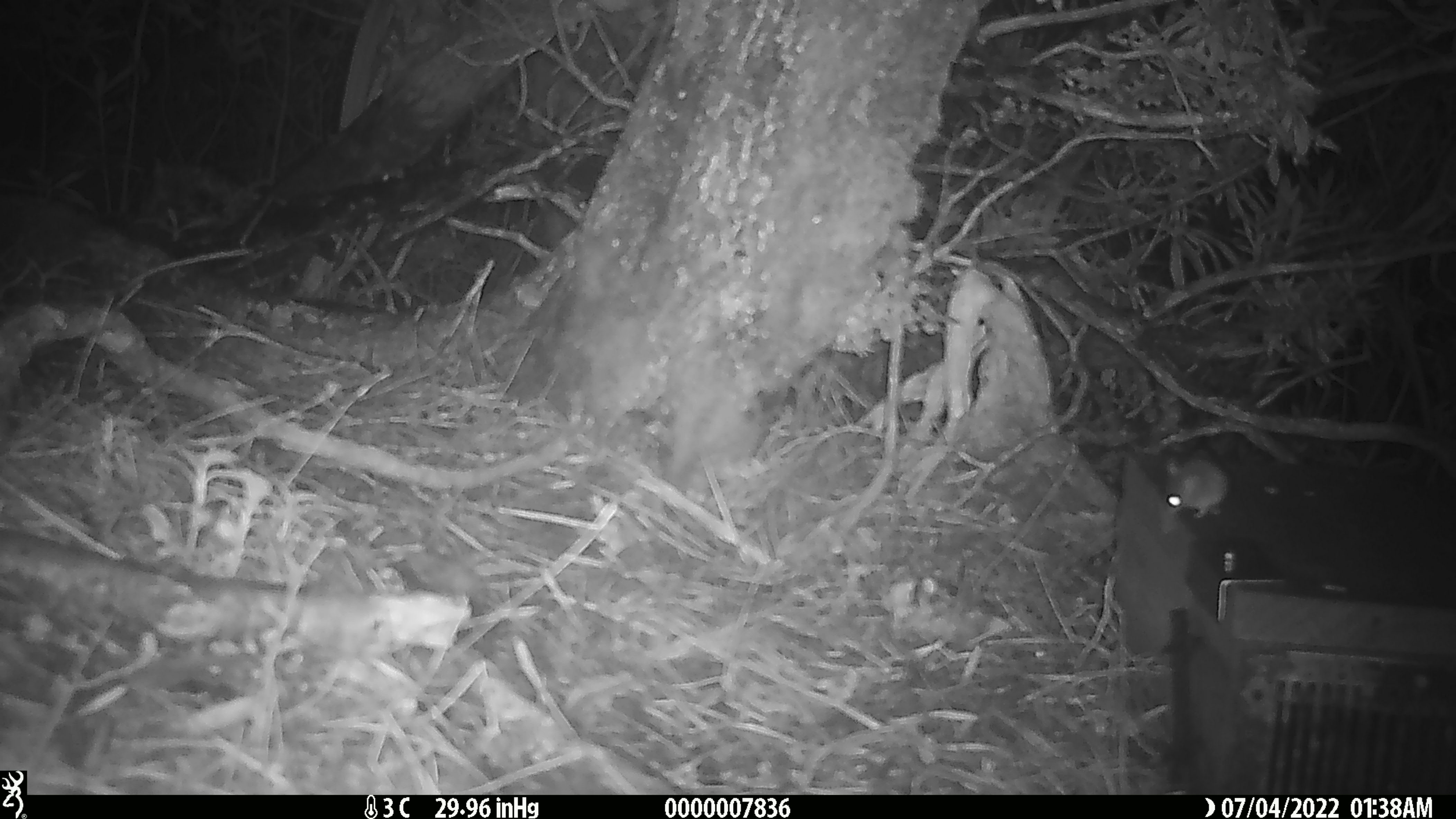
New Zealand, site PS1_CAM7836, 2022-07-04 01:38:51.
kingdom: Animalia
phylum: Chordata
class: Mammalia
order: Rodentia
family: Muridae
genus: Mus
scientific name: Mus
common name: mouse